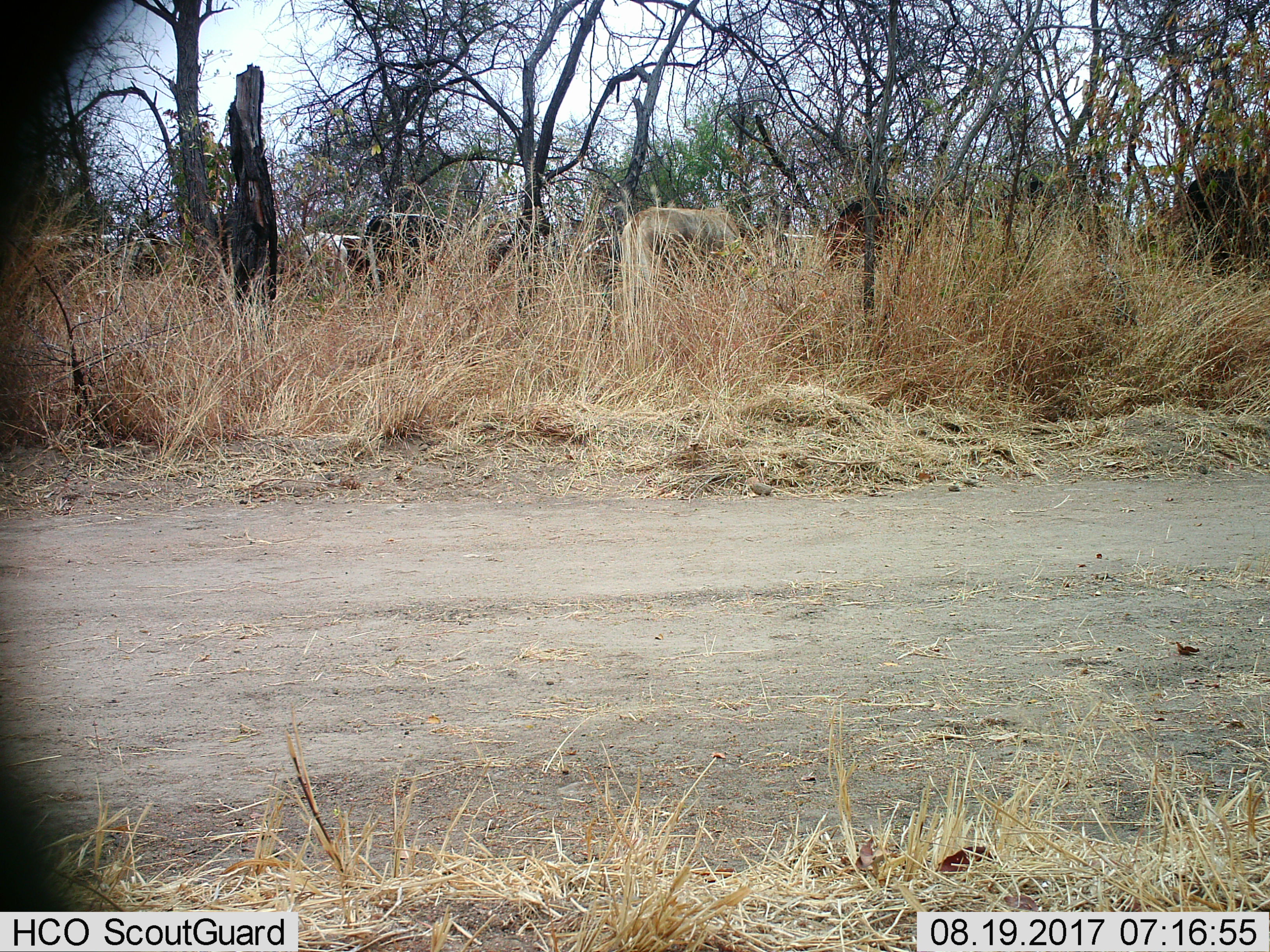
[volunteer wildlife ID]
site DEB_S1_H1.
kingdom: Animalia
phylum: Chordata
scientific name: Vertebrata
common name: domestic animal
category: domesticanimal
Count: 8.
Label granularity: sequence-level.